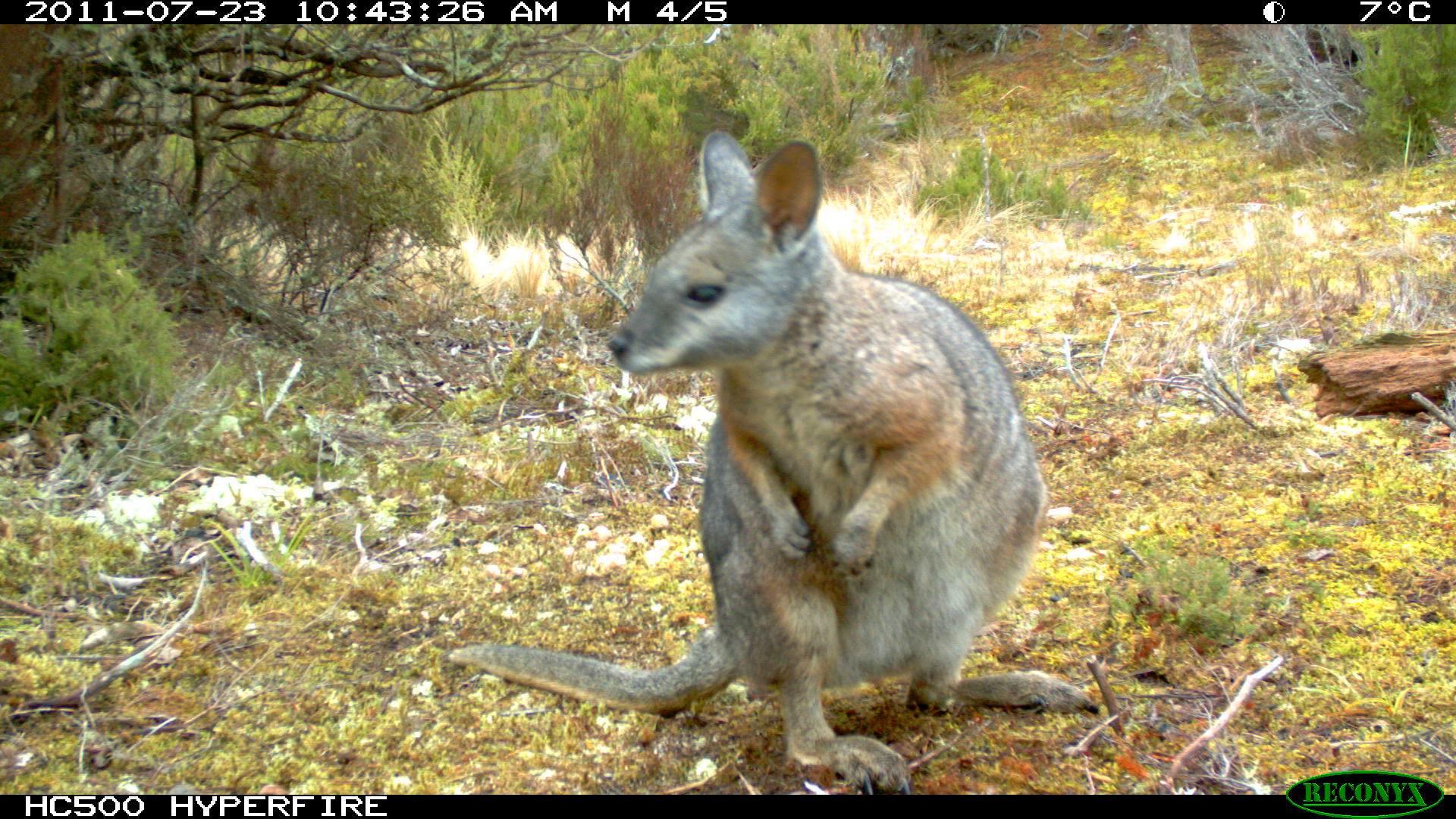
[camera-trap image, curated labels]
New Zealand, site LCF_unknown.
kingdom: Animalia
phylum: Chordata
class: Mammalia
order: Diprotodontia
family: Macropodidae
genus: Notamacropus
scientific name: Notamacropus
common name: wallaby